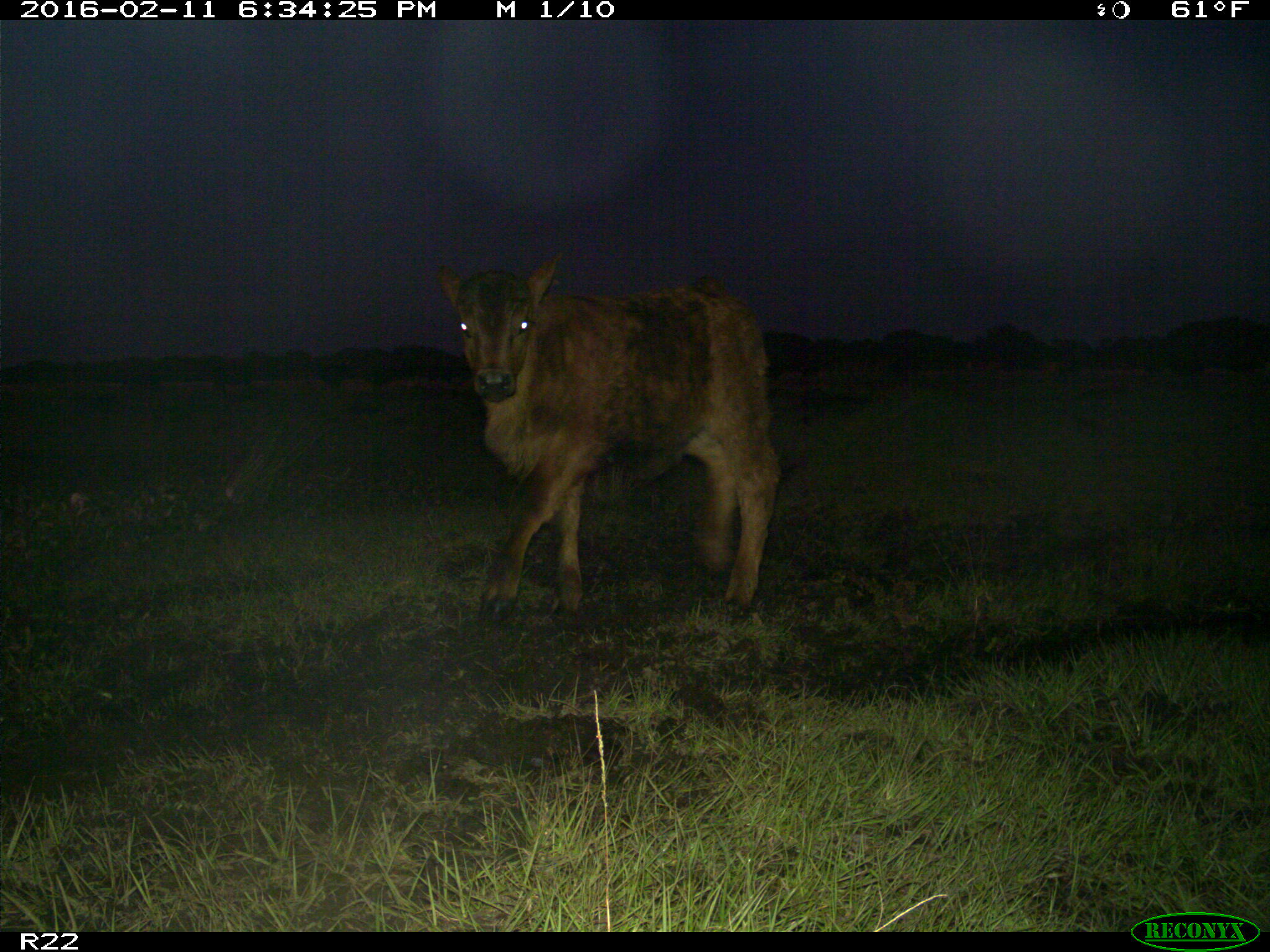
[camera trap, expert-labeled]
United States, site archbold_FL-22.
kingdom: Animalia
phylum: Chordata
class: Mammalia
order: Artiodactyla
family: Bovidae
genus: Bos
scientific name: Bos taurus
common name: domestic cow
Bos taurus (domestic cow).